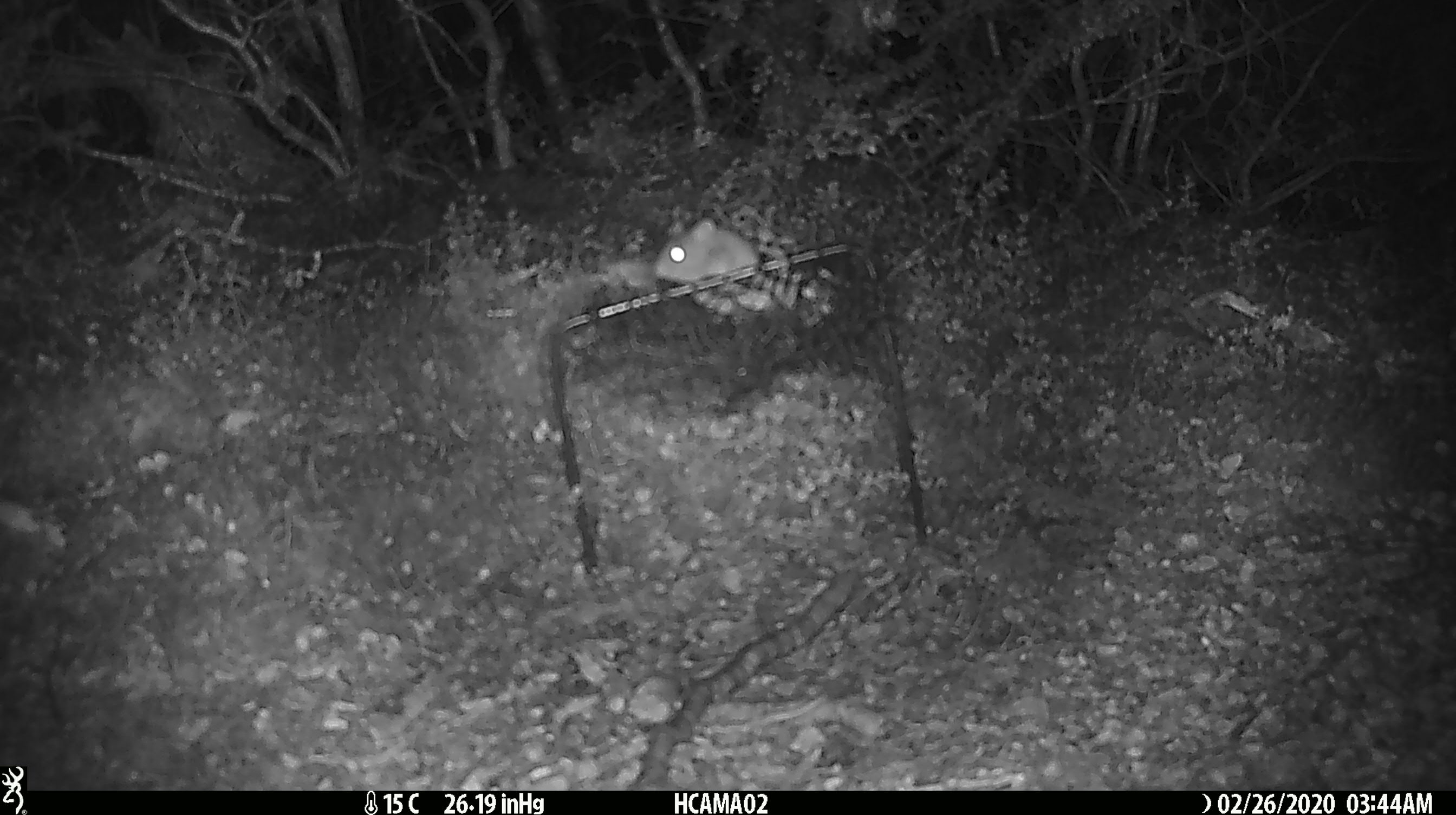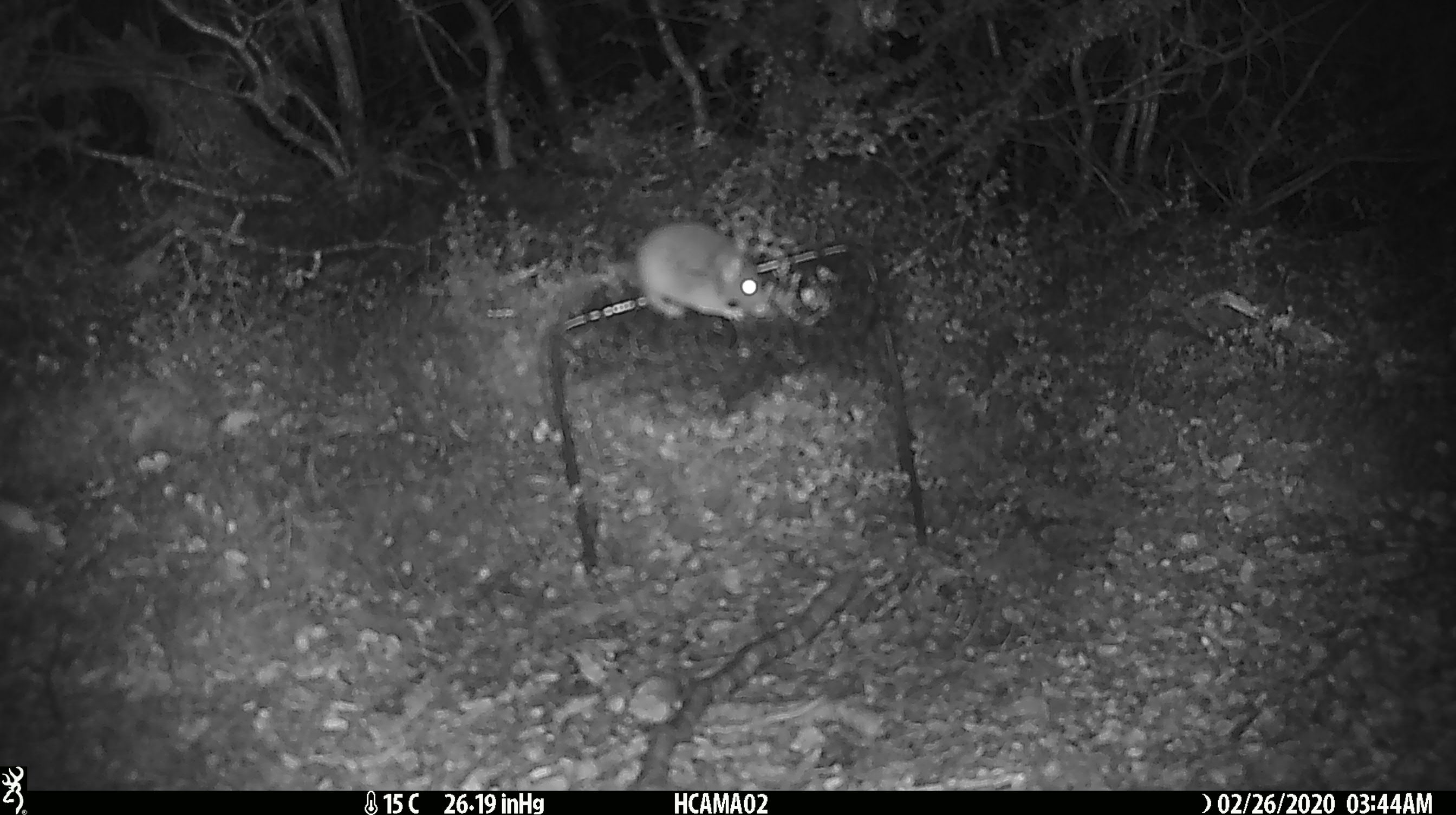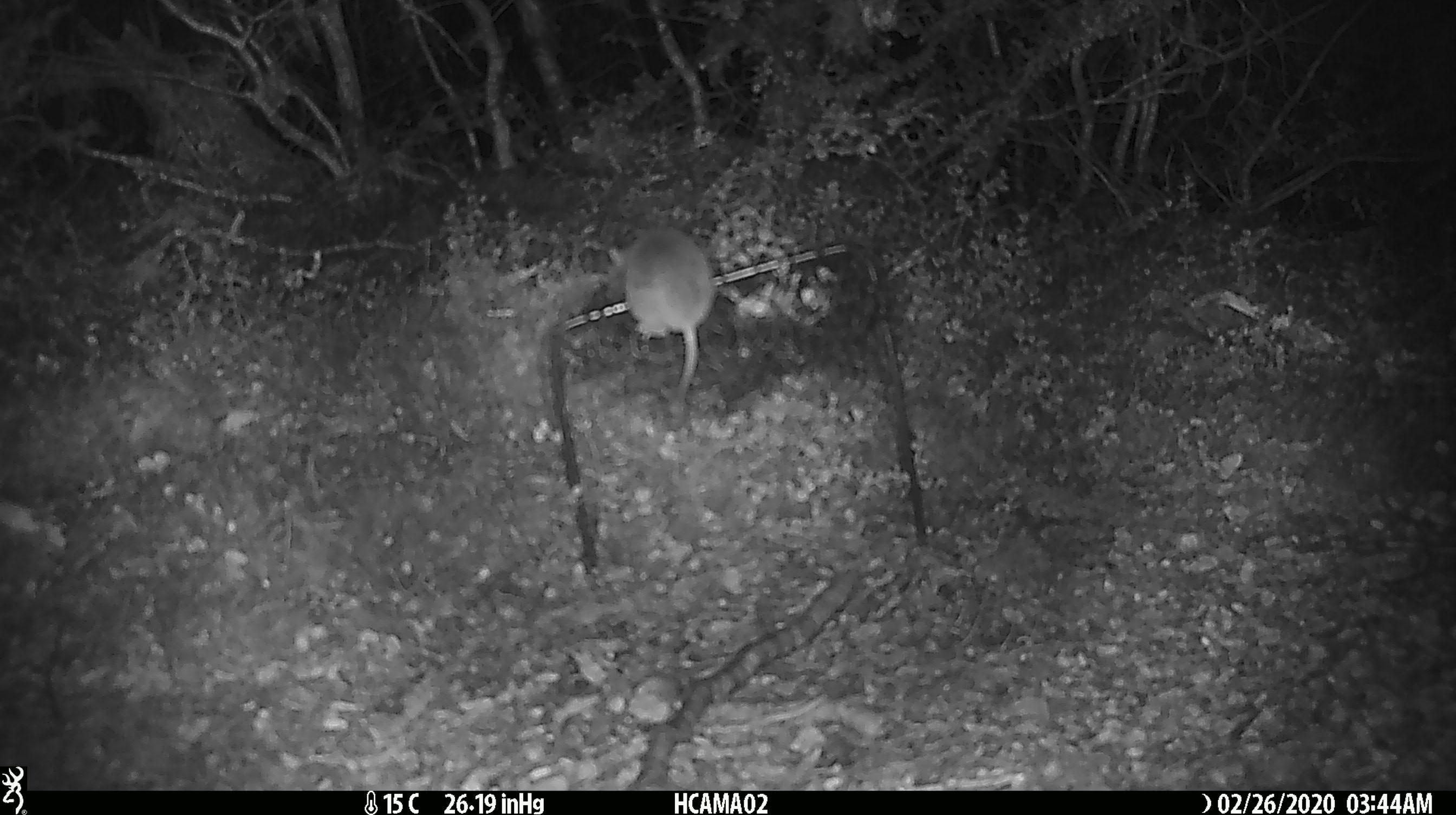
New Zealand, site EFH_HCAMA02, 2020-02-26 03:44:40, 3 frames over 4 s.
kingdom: Animalia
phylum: Chordata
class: Mammalia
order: Rodentia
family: Muridae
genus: Mus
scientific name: Mus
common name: mouse